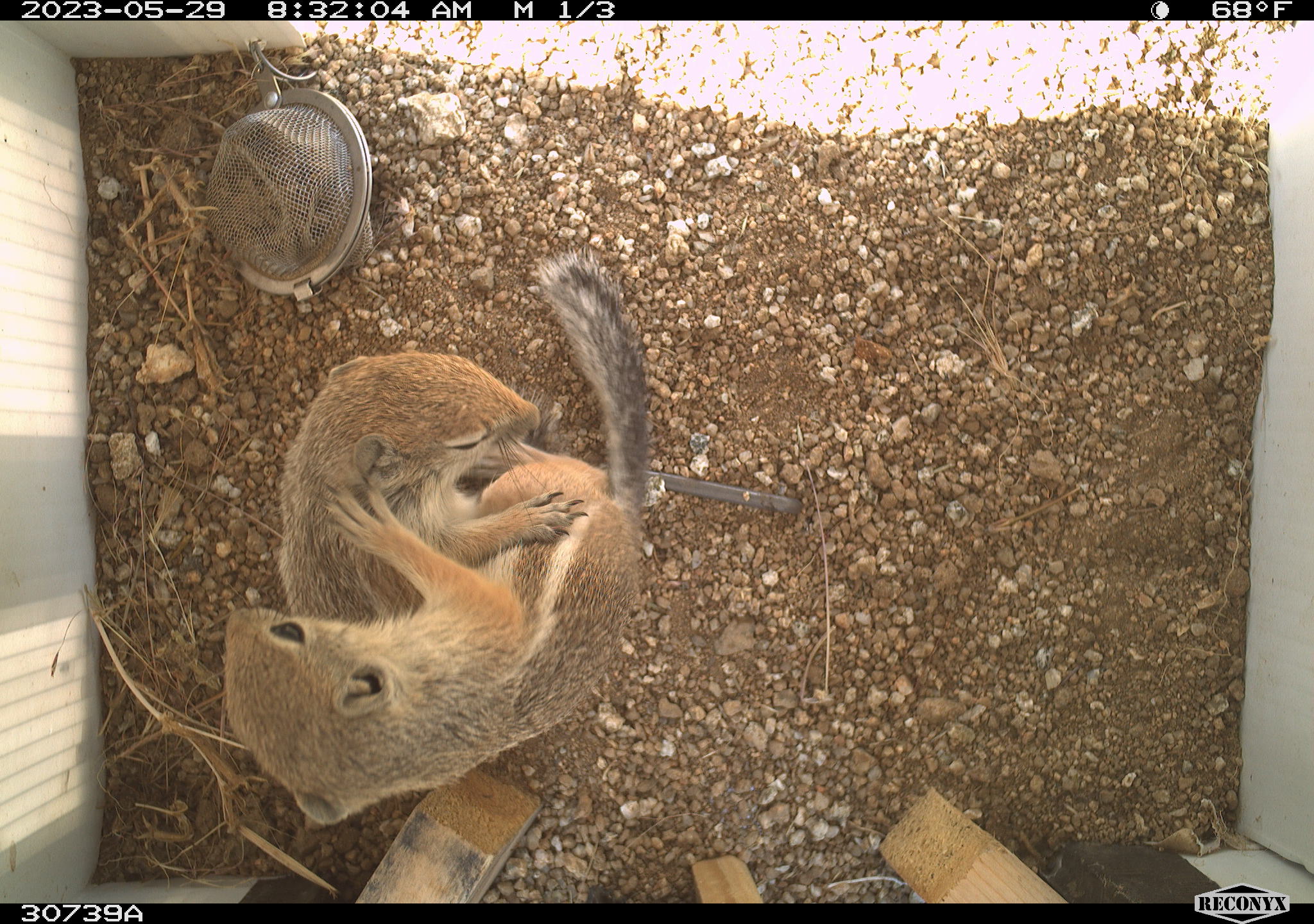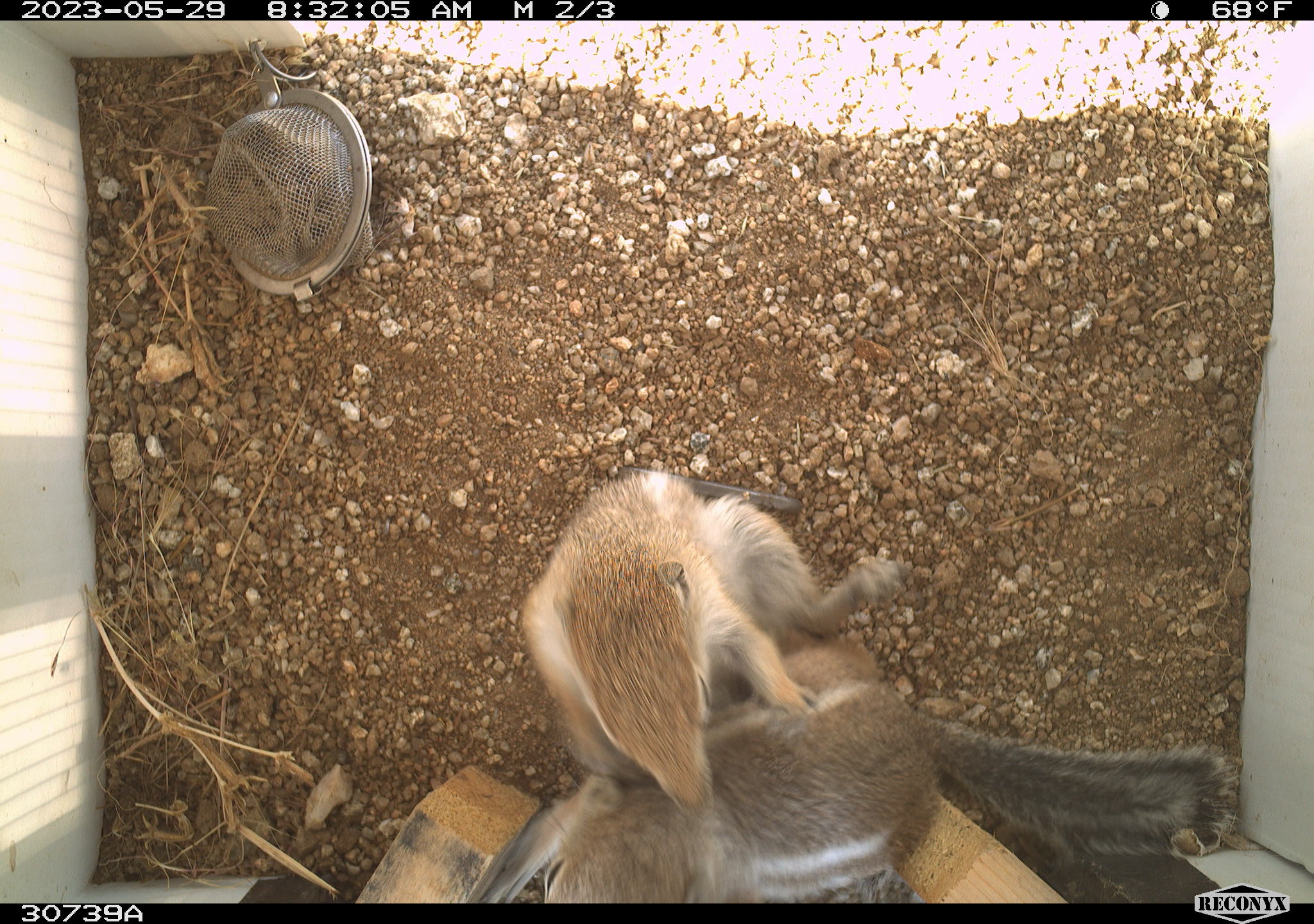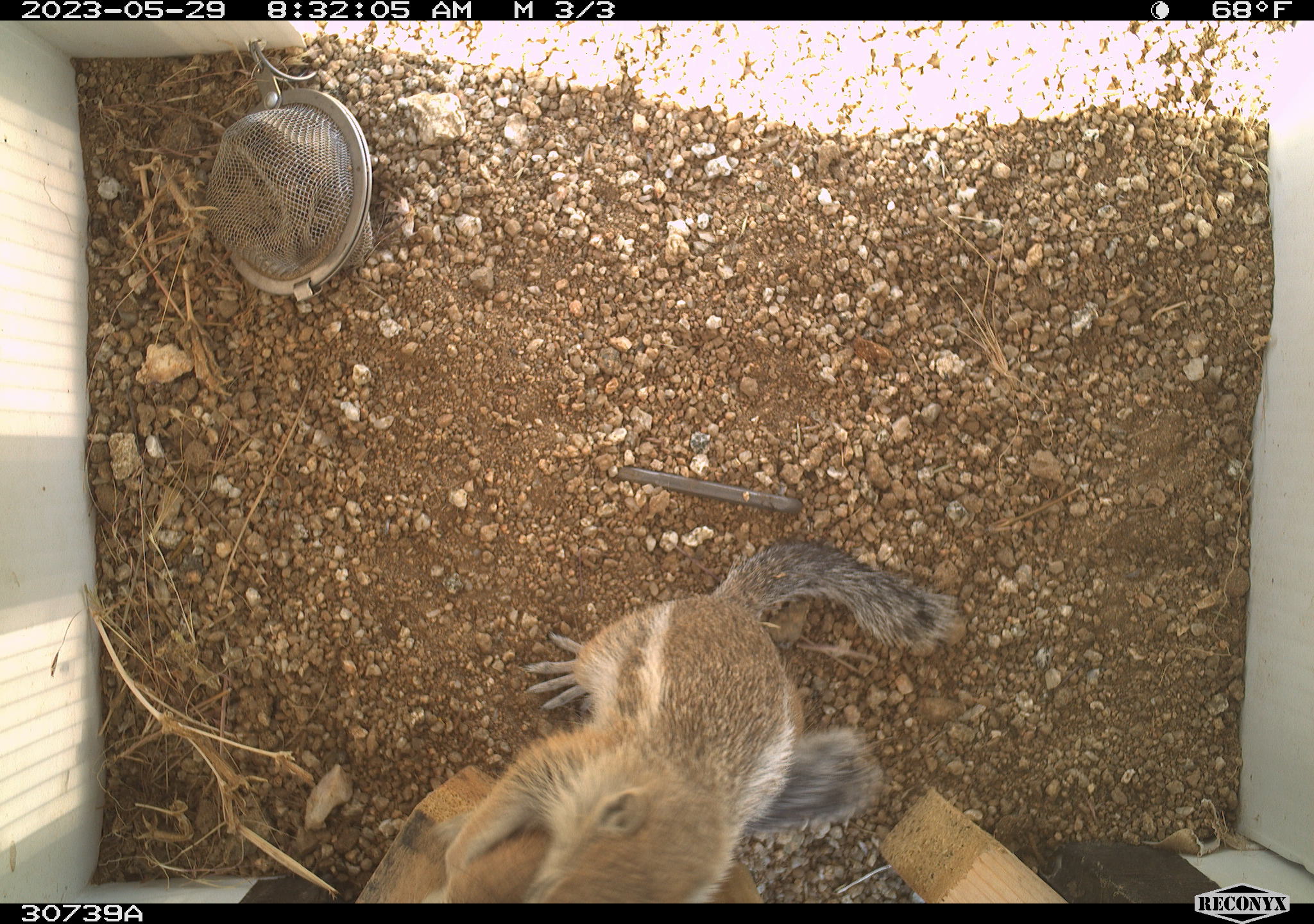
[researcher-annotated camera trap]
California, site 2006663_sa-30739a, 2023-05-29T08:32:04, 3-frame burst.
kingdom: Animalia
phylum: Chordata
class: Mammalia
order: Rodentia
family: Sciuridae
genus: Ammospermophilus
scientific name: Ammospermophilus leucurus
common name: white-tailed antelope squirrel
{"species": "white-tailed antelope squirrel (Ammospermophilus leucurus)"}